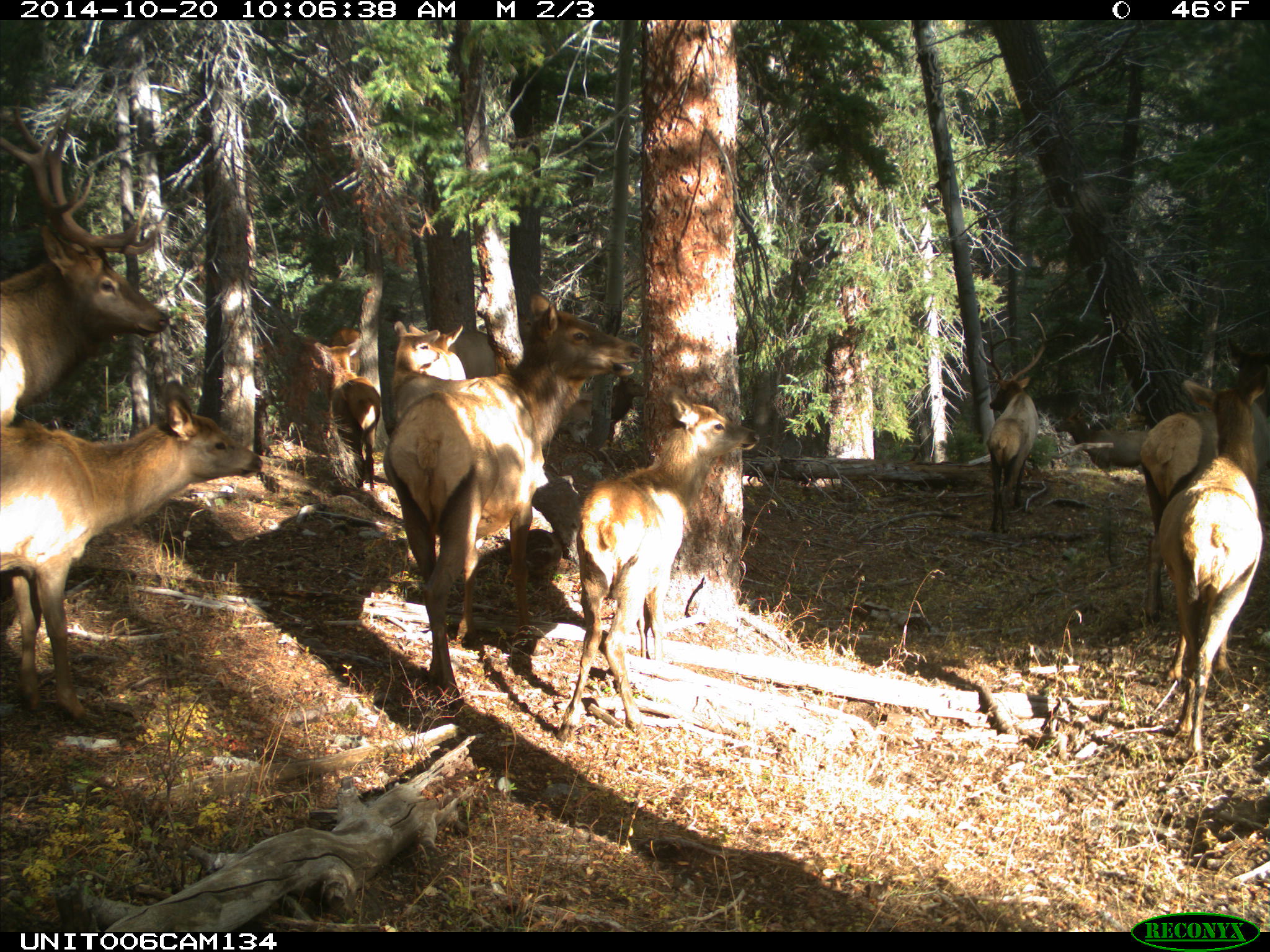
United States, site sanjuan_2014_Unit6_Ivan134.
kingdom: Animalia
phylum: Chordata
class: Mammalia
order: Artiodactyla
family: Cervidae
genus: Cervus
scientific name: Cervus elaphus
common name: red deer